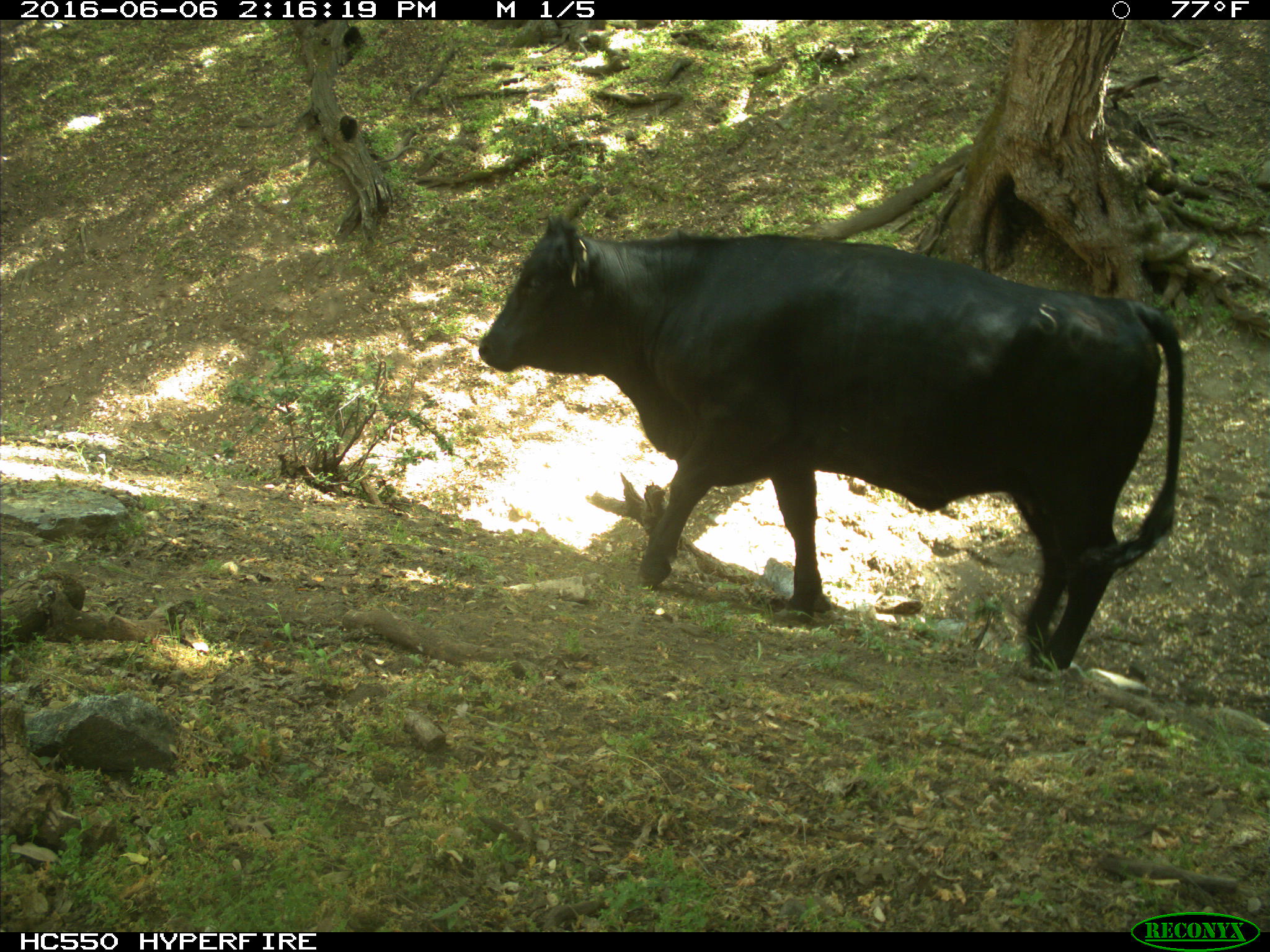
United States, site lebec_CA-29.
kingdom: Animalia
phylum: Chordata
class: Mammalia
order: Artiodactyla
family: Bovidae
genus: Bos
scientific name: Bos taurus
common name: domestic cow